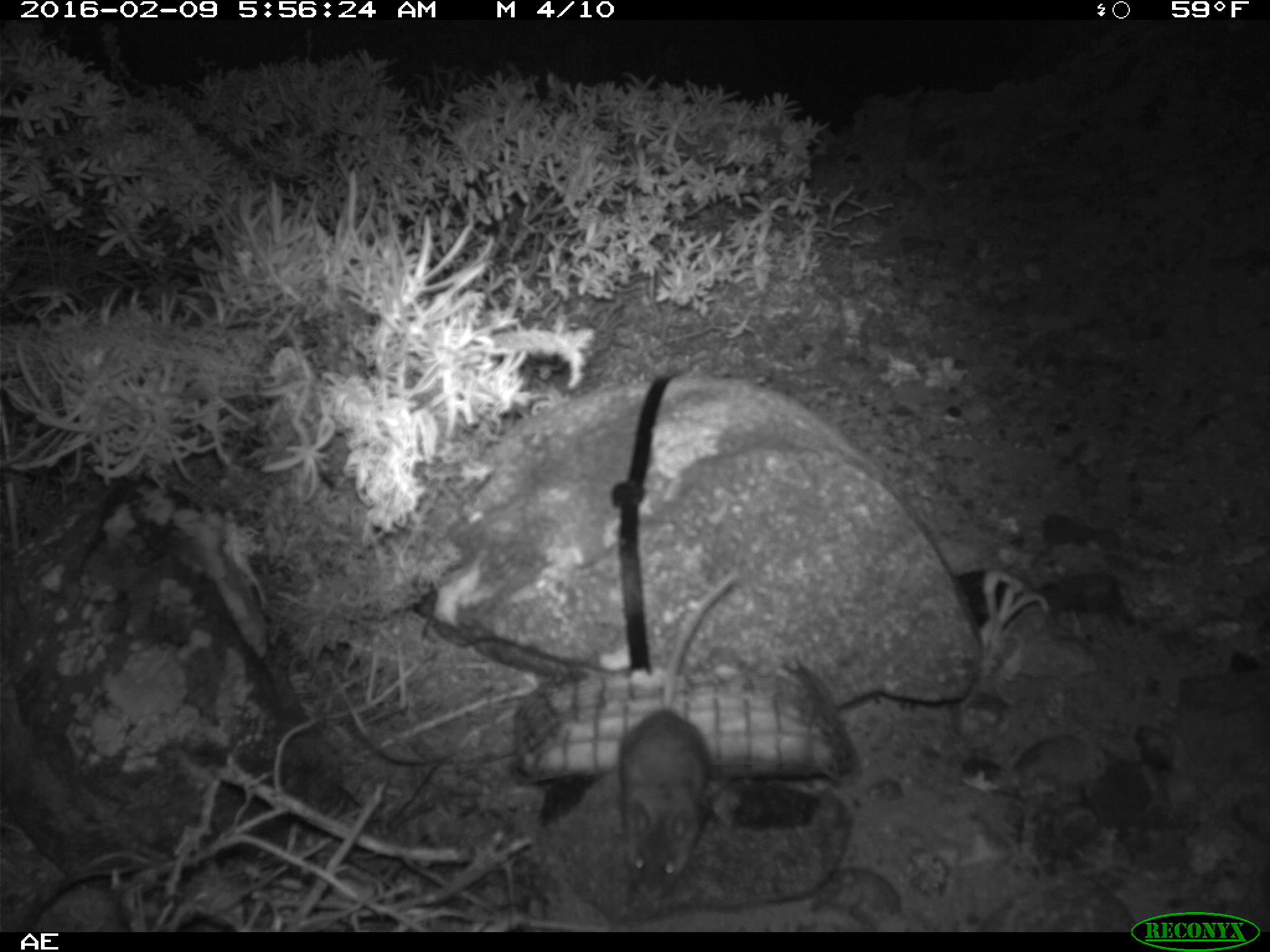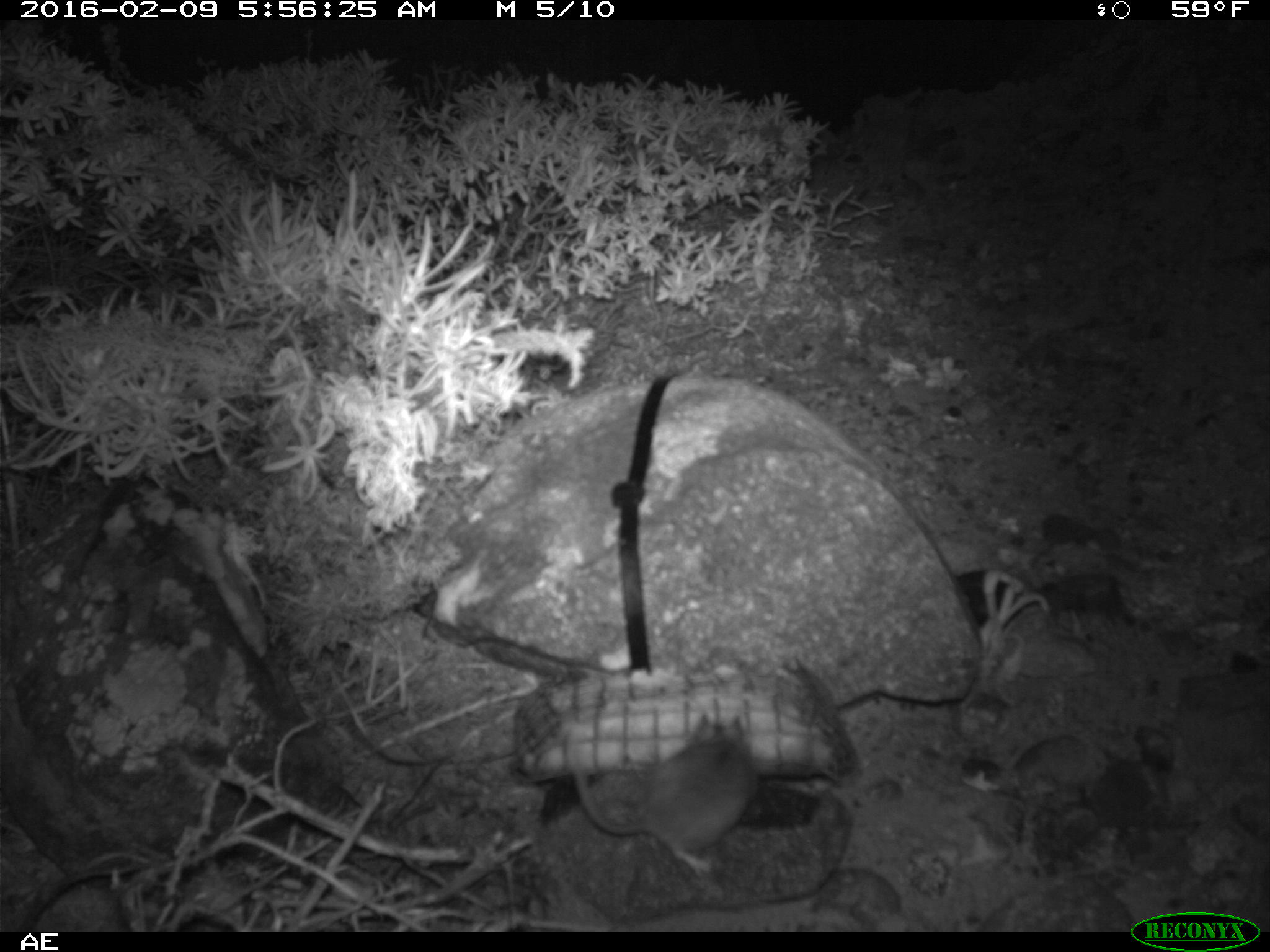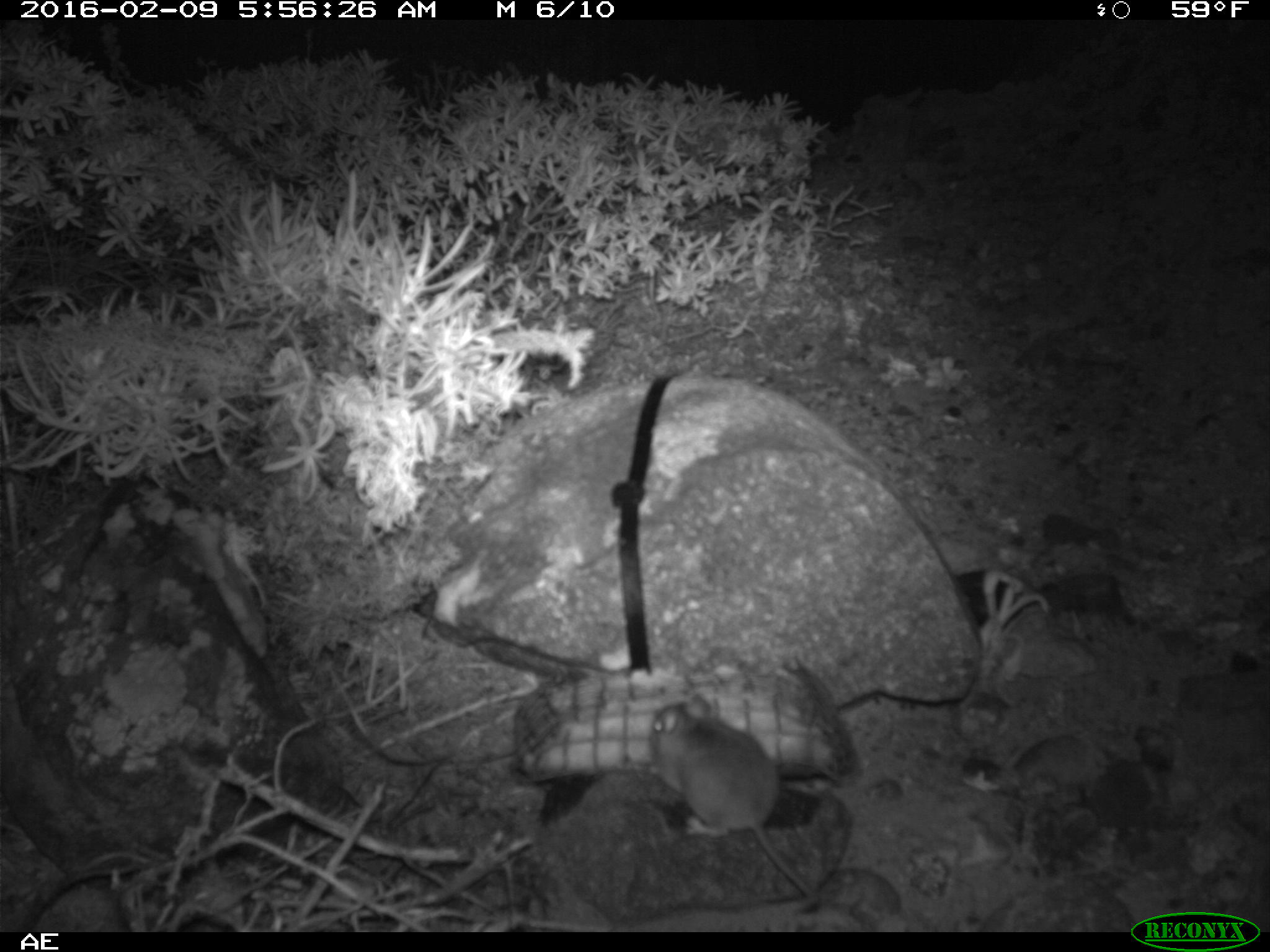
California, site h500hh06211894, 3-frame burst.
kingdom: Animalia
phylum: Chordata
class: Mammalia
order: Rodentia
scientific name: Rodentia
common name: rodent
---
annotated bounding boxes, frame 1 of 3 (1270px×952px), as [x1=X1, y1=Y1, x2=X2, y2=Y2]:
rodent: [x1=617, y1=571, x2=737, y2=906]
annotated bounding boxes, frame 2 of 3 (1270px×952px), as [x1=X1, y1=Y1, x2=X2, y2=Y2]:
rodent: [x1=564, y1=713, x2=757, y2=875]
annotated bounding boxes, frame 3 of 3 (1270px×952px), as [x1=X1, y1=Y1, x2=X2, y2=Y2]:
rodent: [x1=646, y1=694, x2=824, y2=902]